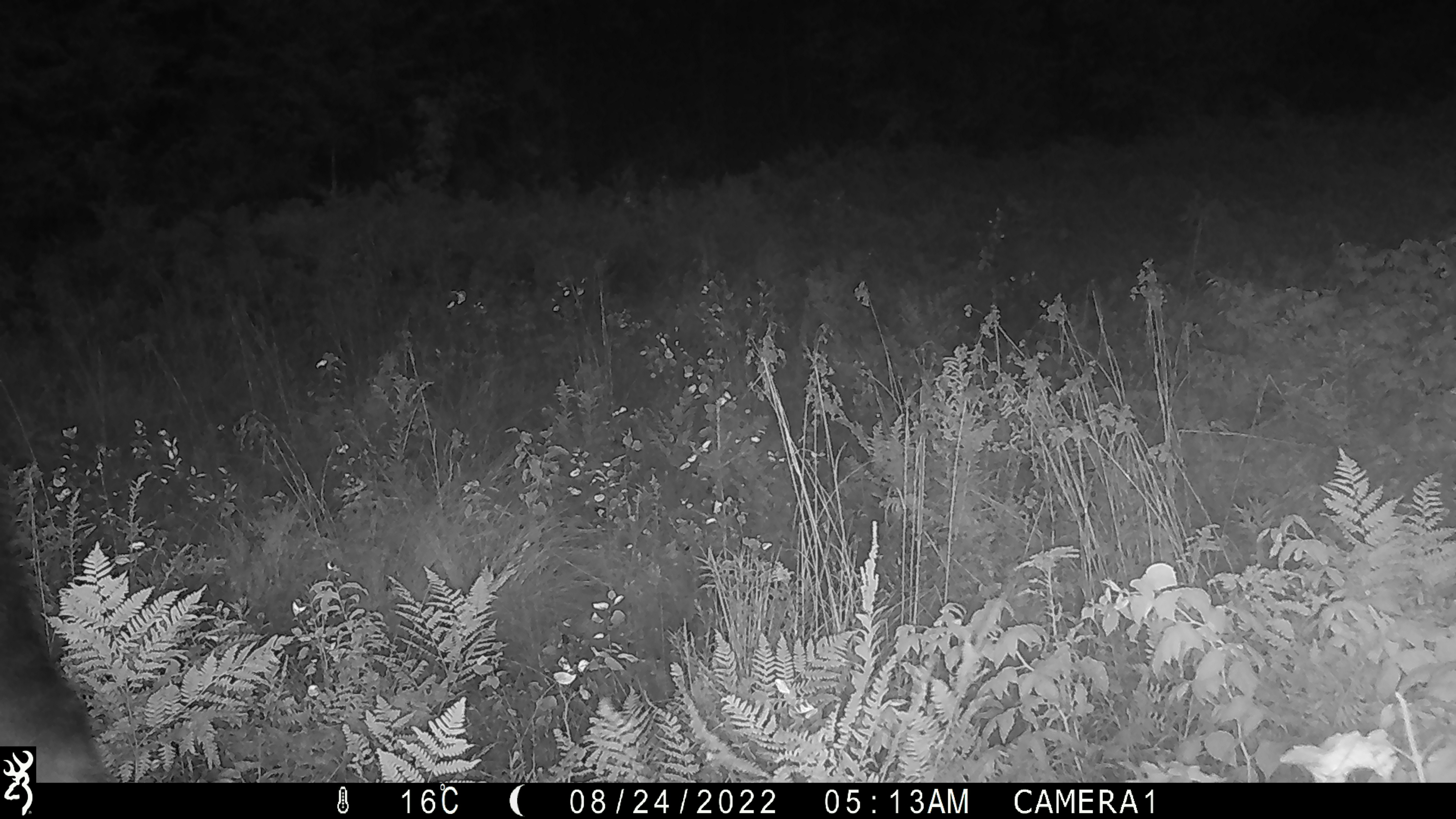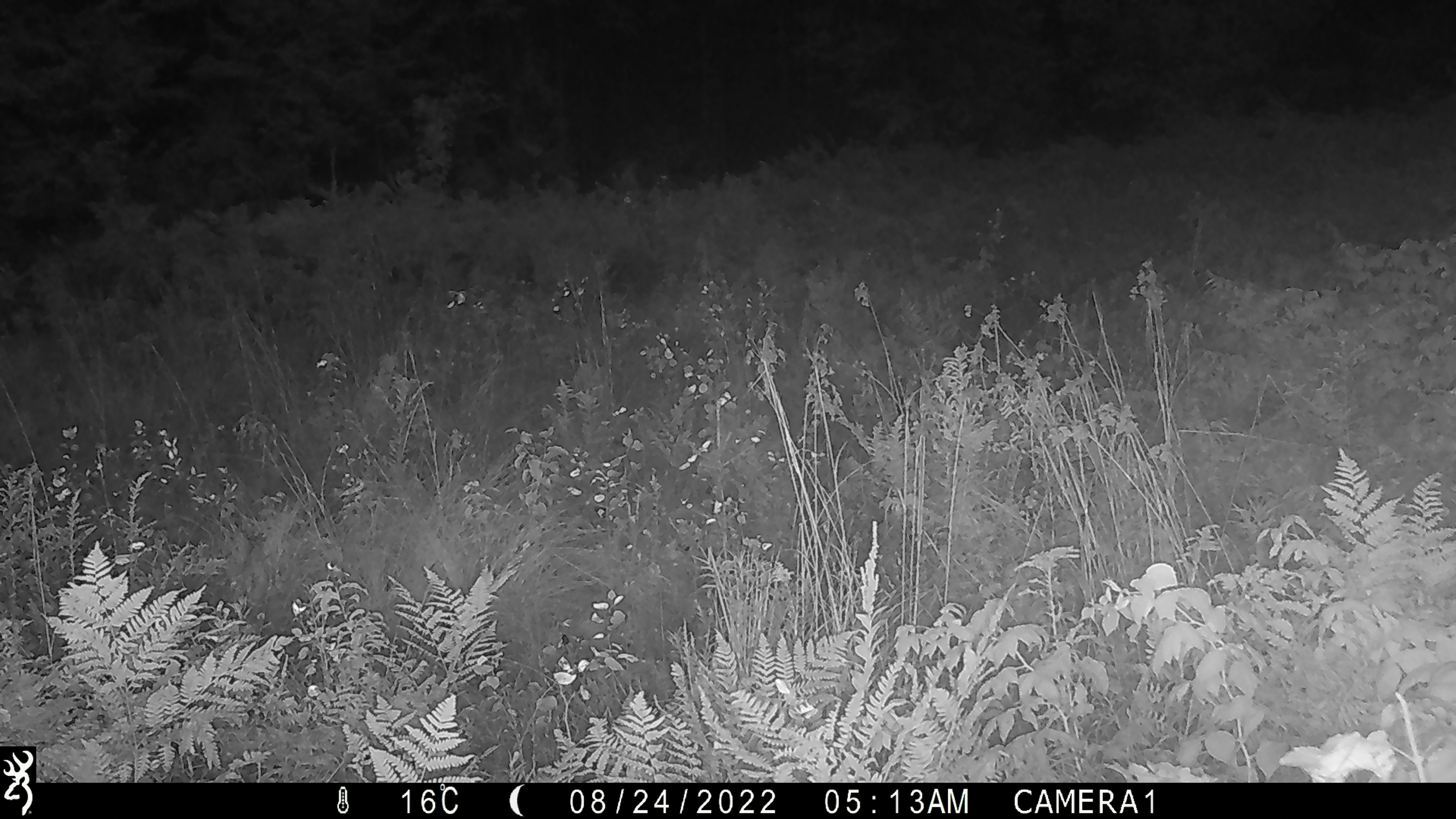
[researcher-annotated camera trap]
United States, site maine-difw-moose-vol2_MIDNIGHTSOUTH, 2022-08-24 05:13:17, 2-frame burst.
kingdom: Animalia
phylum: Chordata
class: Mammalia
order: Artiodactyla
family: Cervidae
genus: Alces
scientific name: Alces alces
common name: moose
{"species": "moose (Alces alces)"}